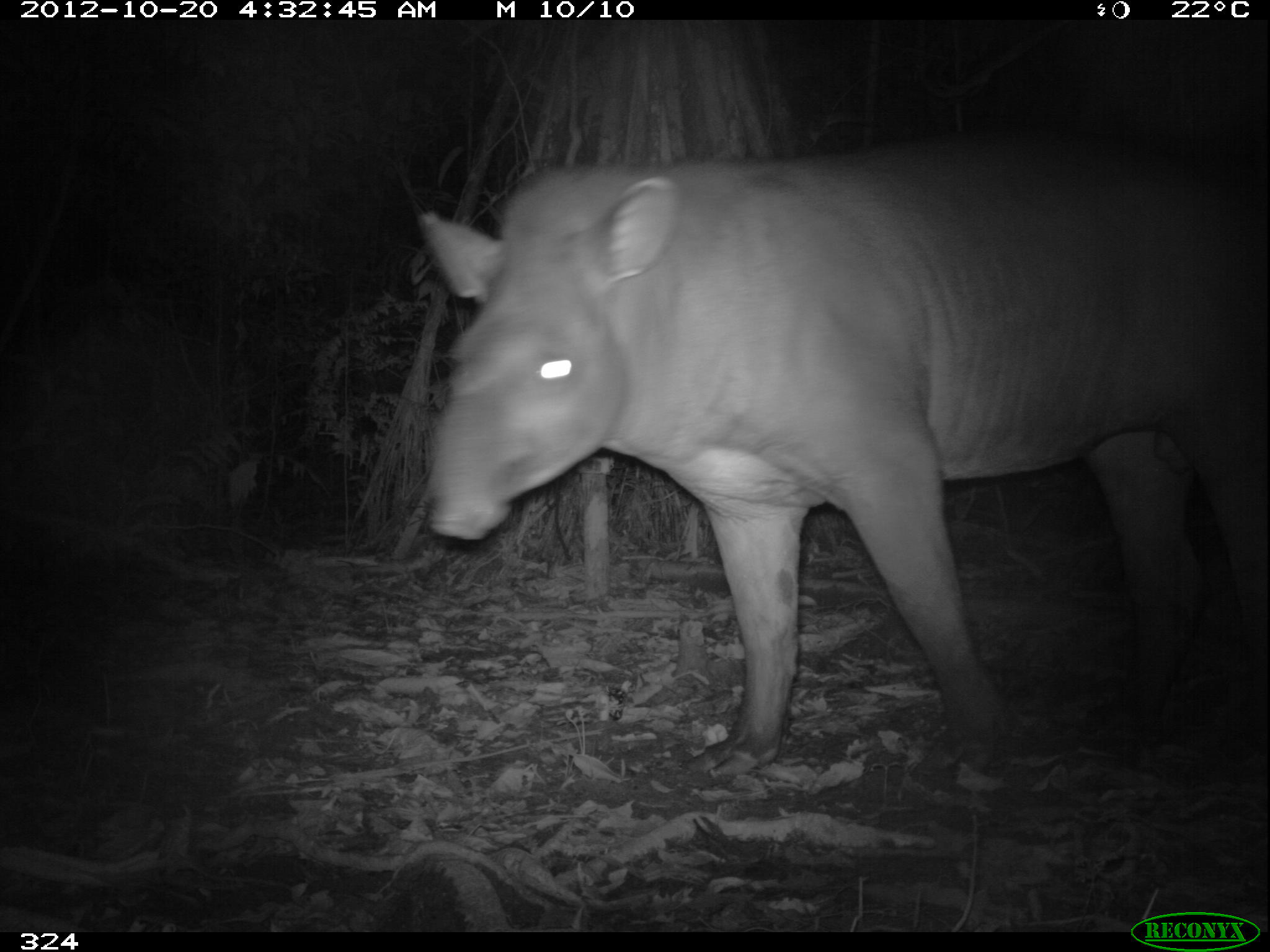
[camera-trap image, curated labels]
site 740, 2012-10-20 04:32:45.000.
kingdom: Animalia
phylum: Chordata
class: Mammalia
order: Perissodactyla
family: Tapiridae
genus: Tapirus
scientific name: Tapirus terrestris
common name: south american tapir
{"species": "Tapirus terrestris (south american tapir)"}